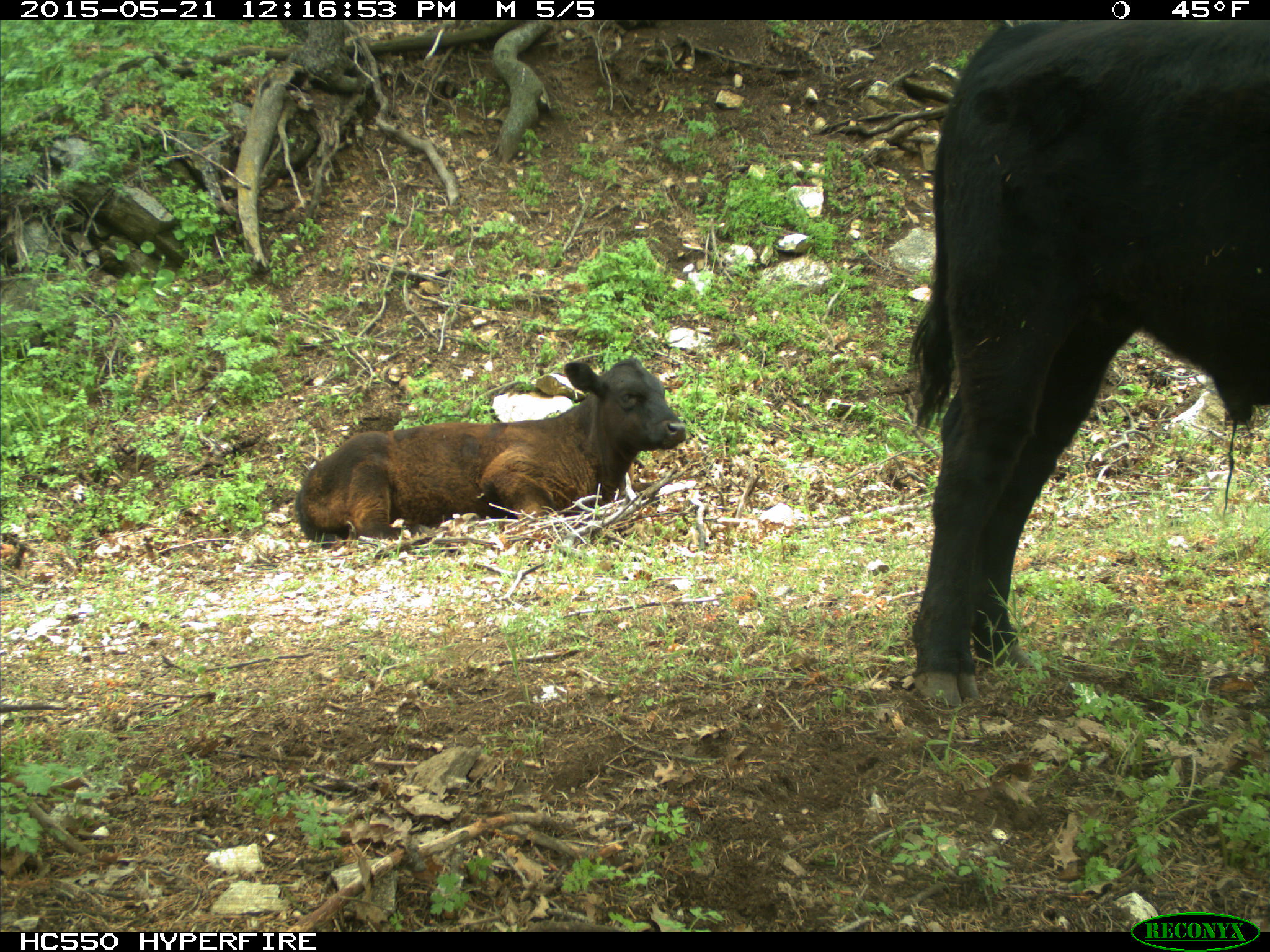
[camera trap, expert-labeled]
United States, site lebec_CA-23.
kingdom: Animalia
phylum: Chordata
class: Mammalia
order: Artiodactyla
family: Bovidae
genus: Bos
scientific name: Bos taurus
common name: domestic cow